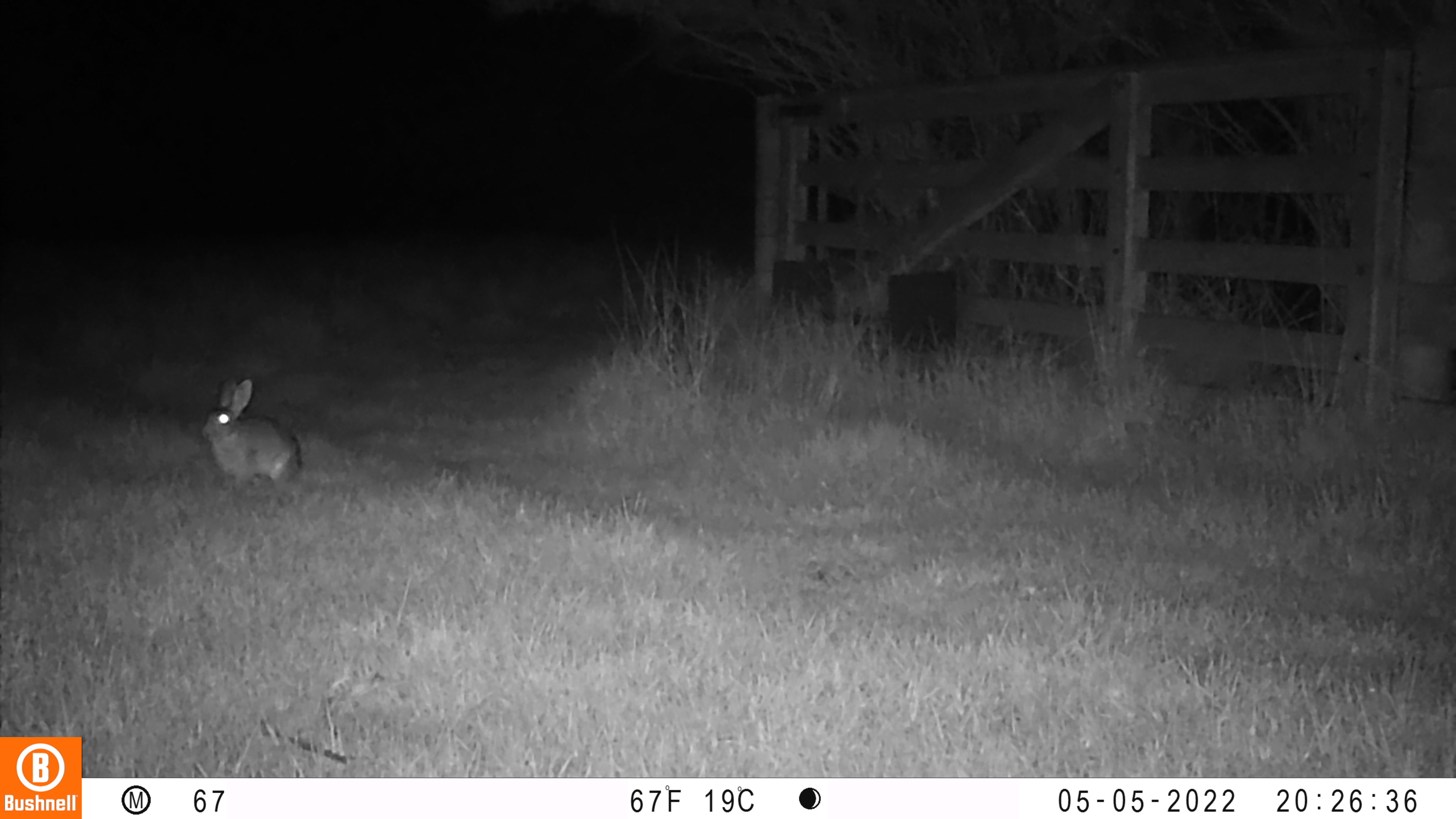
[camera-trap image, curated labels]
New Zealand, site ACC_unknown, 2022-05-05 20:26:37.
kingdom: Animalia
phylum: Chordata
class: Mammalia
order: Lagomorpha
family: Leporidae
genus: Oryctolagus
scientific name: Oryctolagus cuniculus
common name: european rabbit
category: rabbit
Rabbit (european rabbit) (Oryctolagus cuniculus).